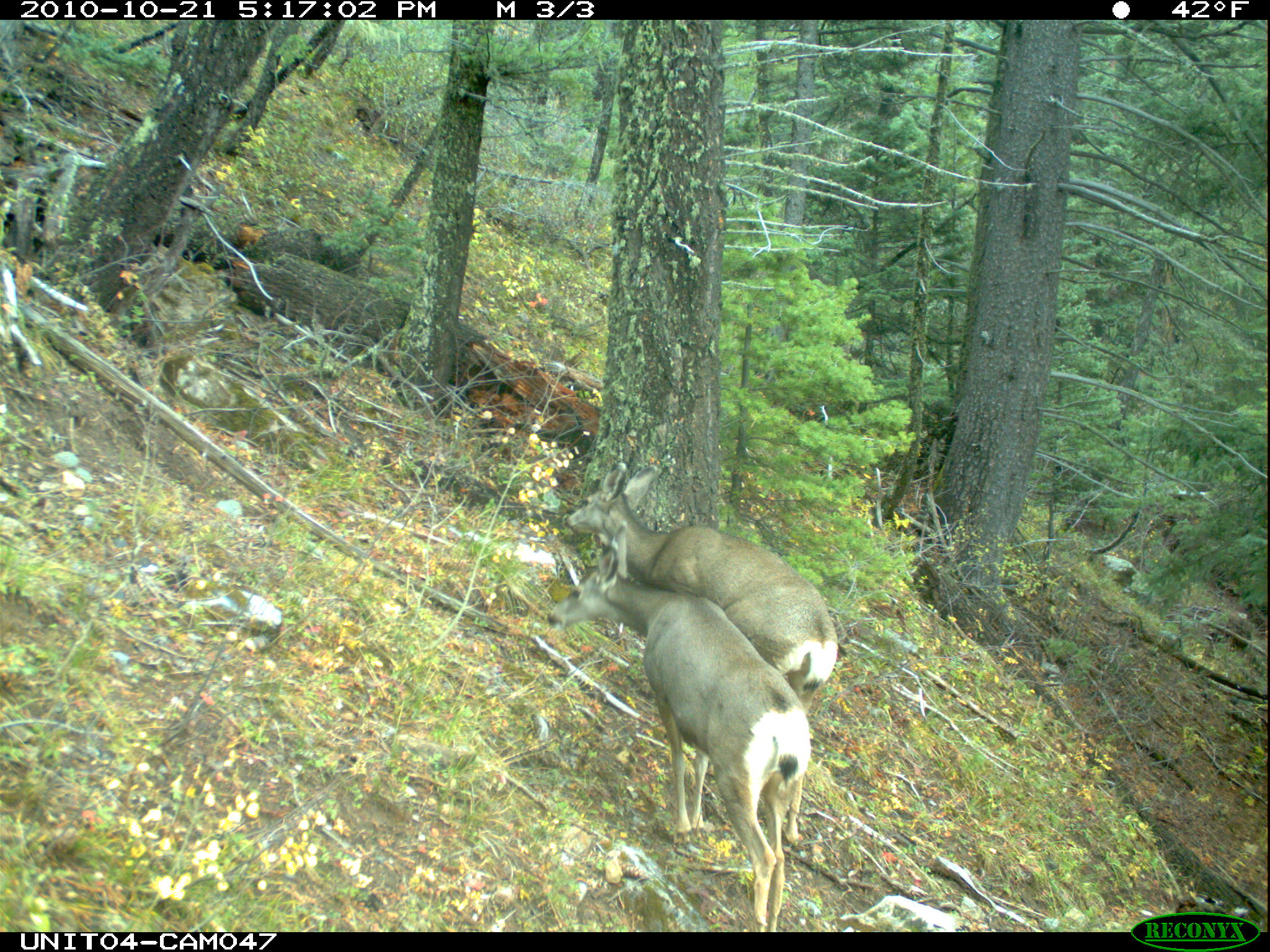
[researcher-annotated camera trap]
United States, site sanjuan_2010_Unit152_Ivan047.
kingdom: Animalia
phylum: Chordata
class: Mammalia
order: Artiodactyla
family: Cervidae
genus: Odocoileus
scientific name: Odocoileus hemionus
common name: mule deer